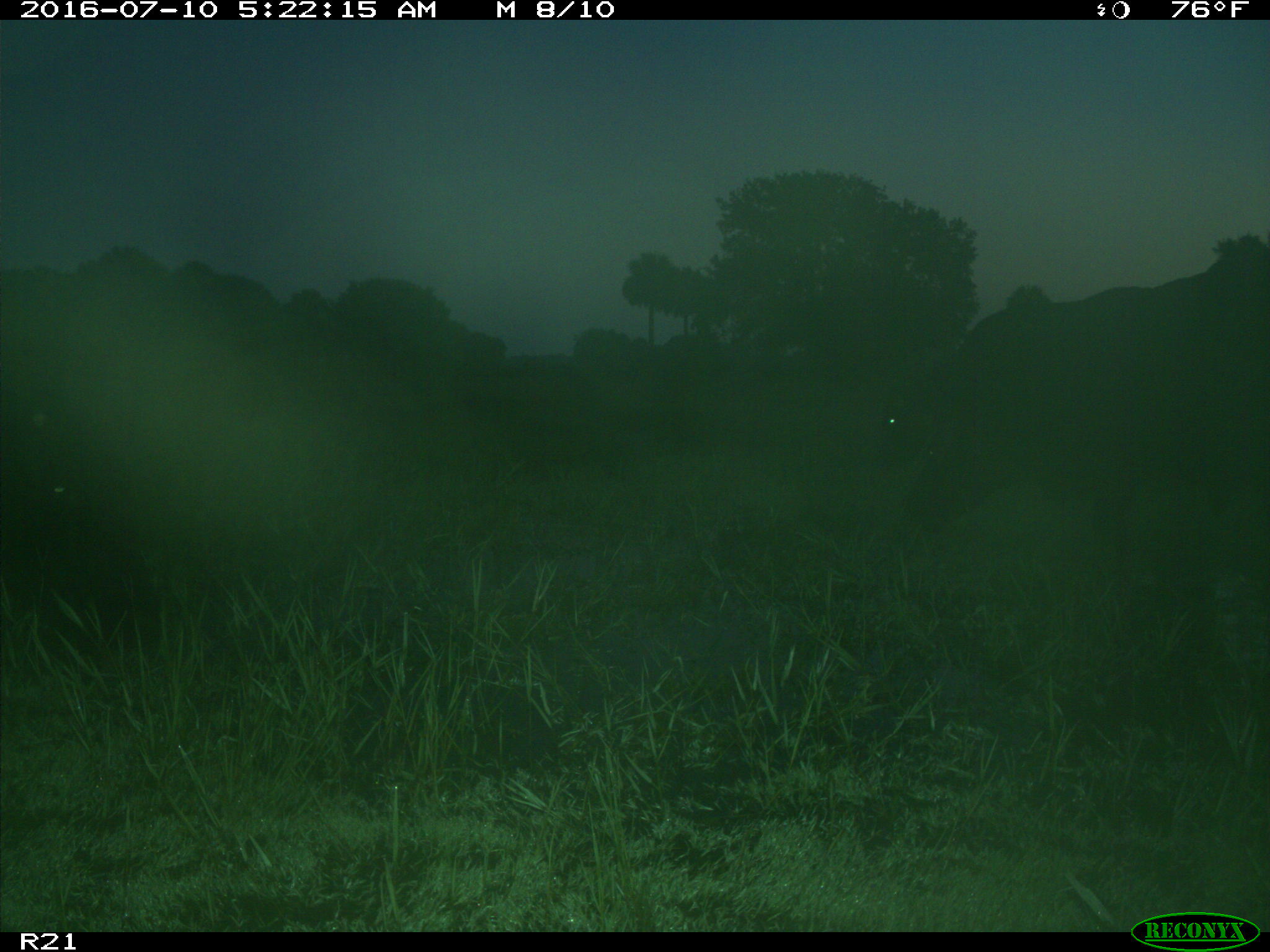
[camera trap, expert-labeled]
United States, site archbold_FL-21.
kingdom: Animalia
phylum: Chordata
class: Mammalia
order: Artiodactyla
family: Bovidae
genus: Bos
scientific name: Bos taurus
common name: domestic cow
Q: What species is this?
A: Bos taurus (domestic cow).